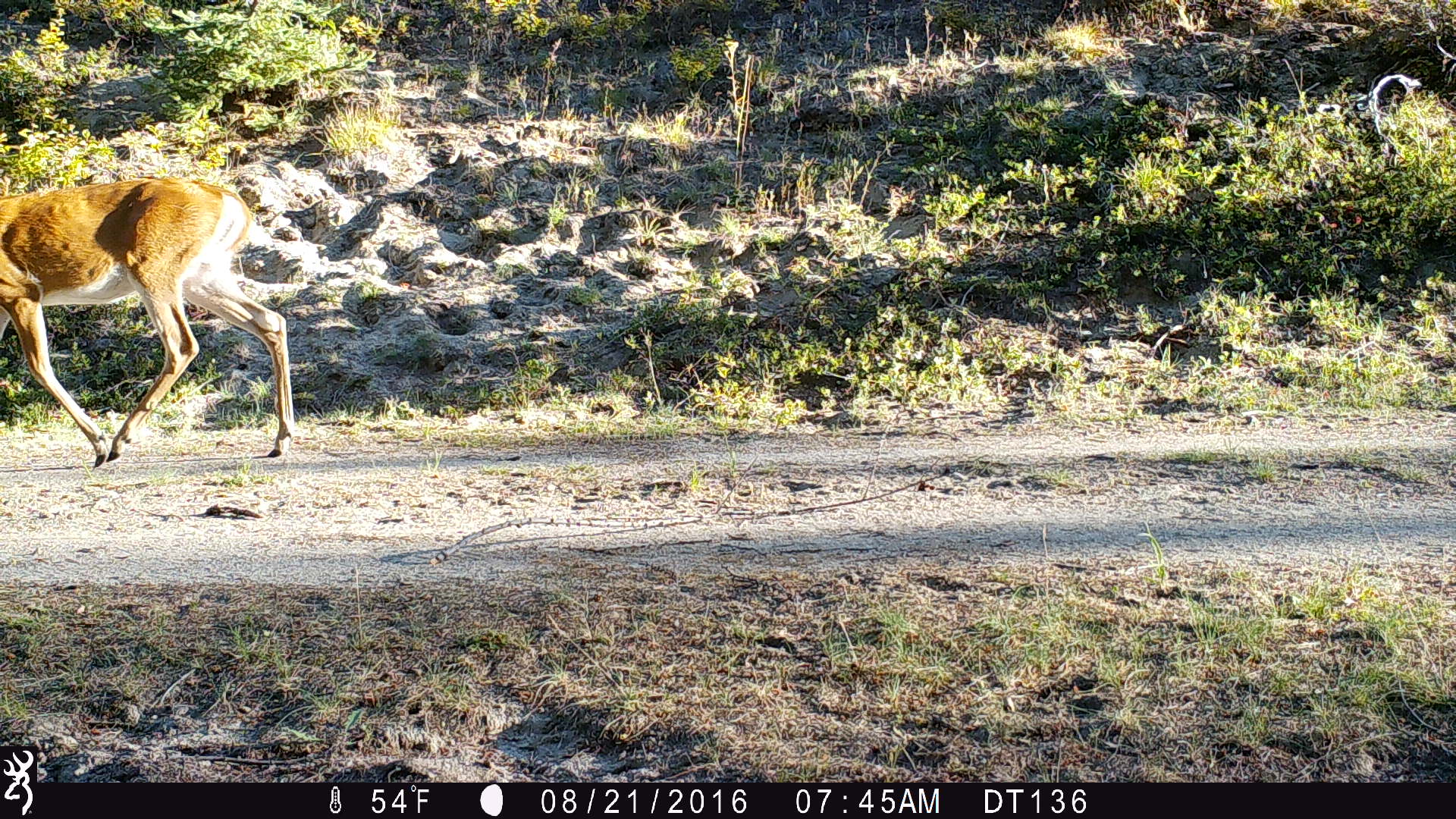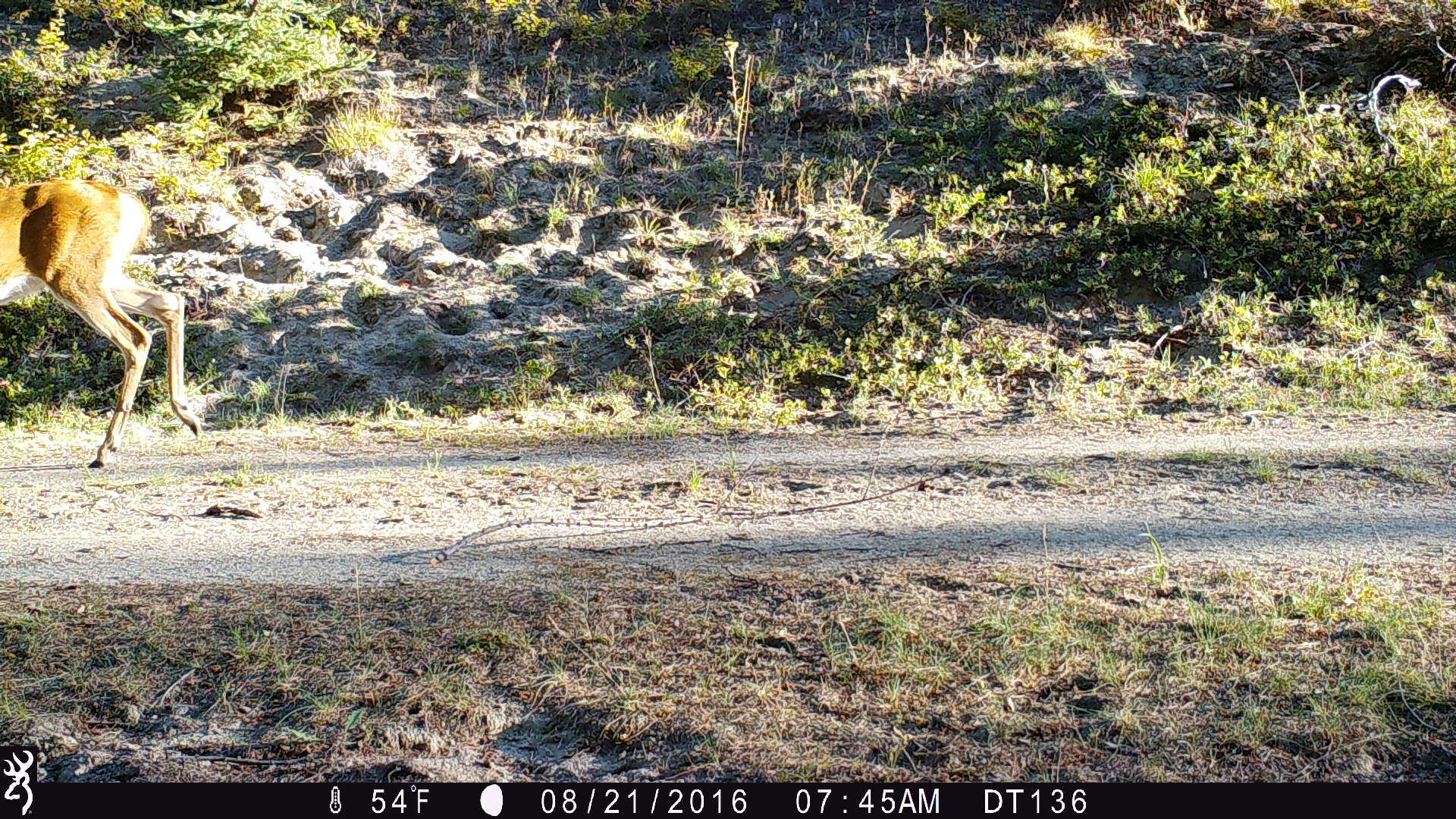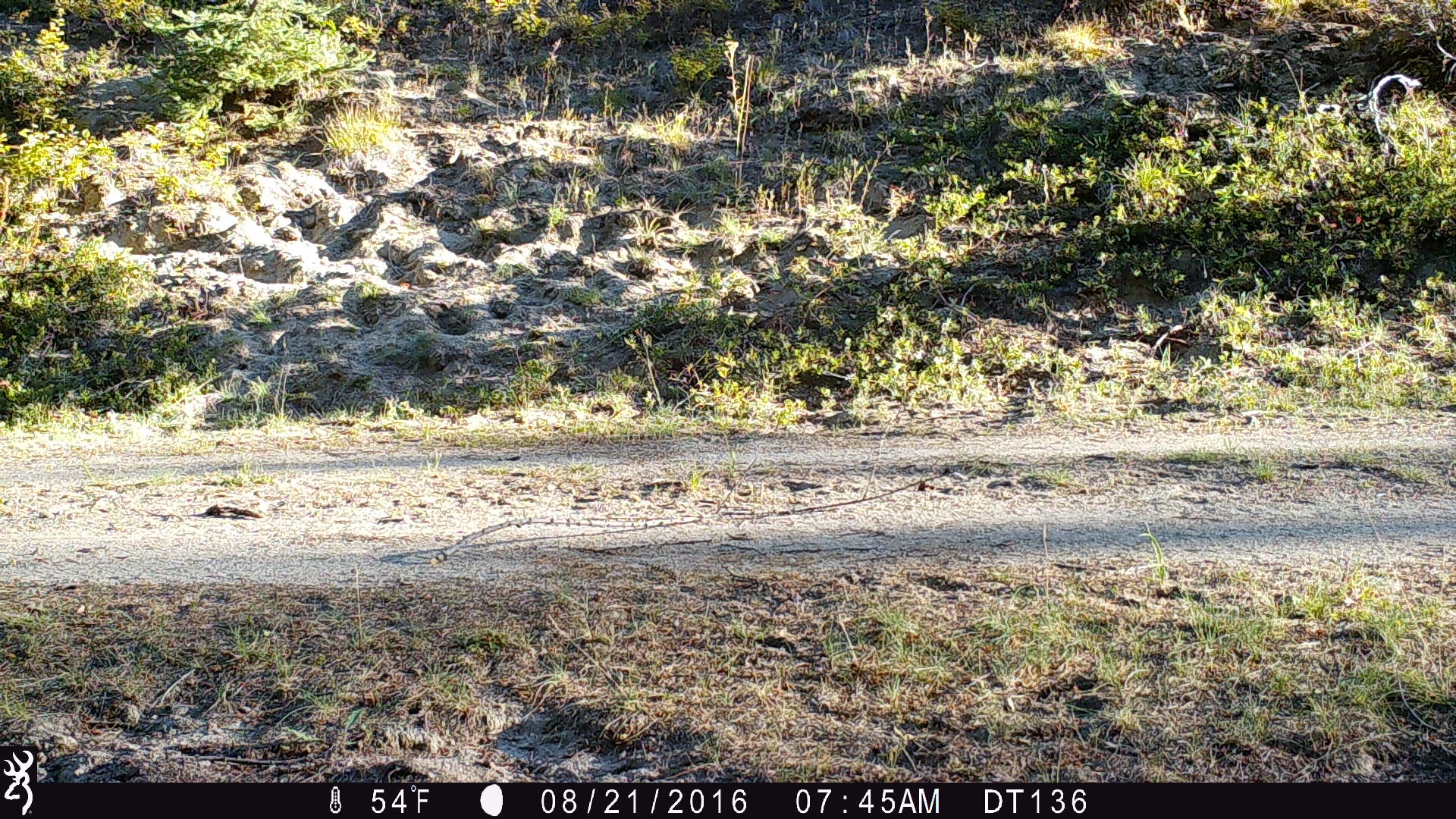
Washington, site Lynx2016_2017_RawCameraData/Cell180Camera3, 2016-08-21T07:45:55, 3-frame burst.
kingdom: Animalia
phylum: Chordata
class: Mammalia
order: Artiodactyla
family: Cervidae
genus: Odocoileus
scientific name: Odocoileus virginianus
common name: white-tailed deer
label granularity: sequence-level